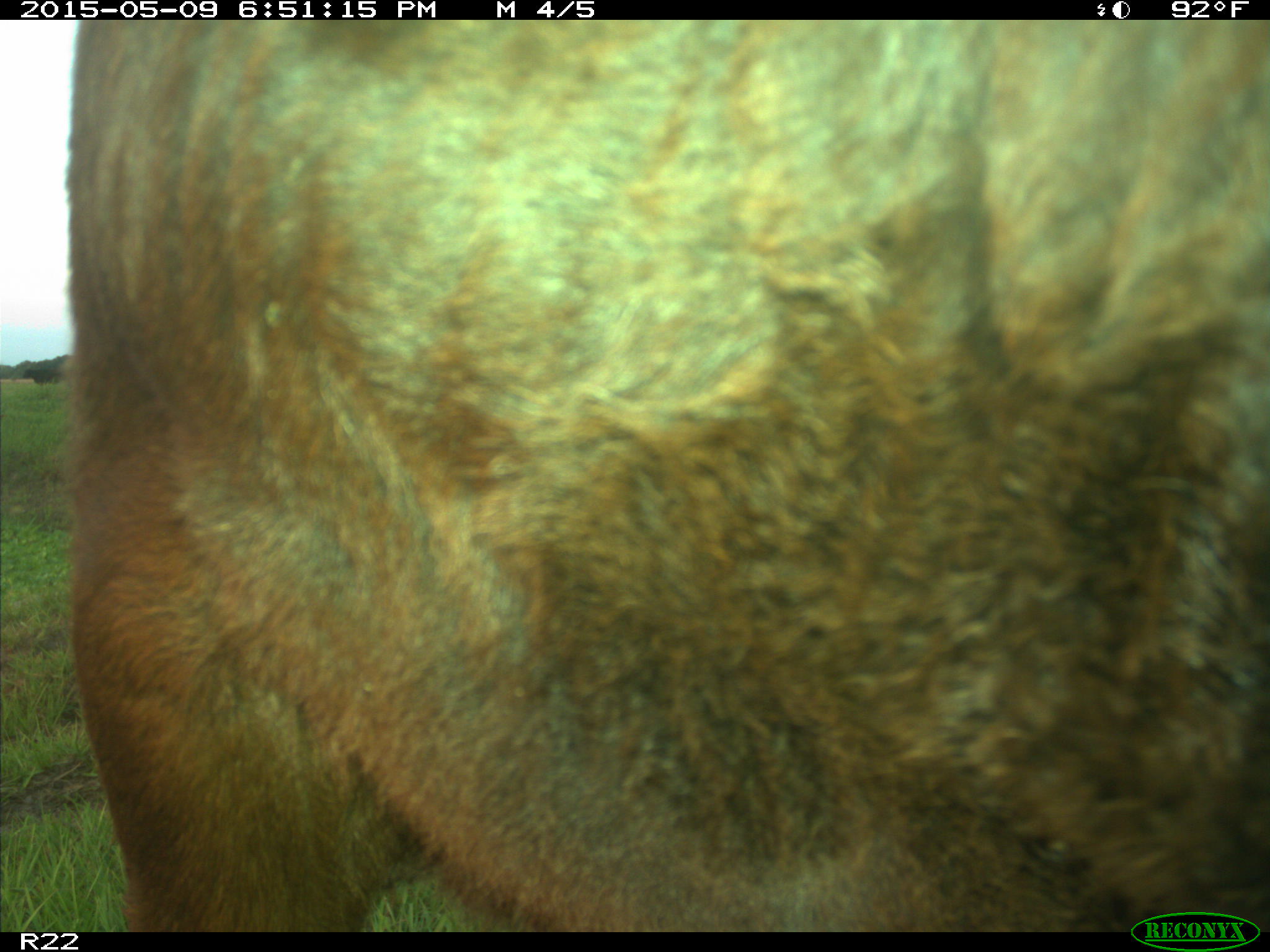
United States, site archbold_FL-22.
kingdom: Animalia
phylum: Chordata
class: Mammalia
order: Artiodactyla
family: Bovidae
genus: Bos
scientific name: Bos taurus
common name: domestic cow